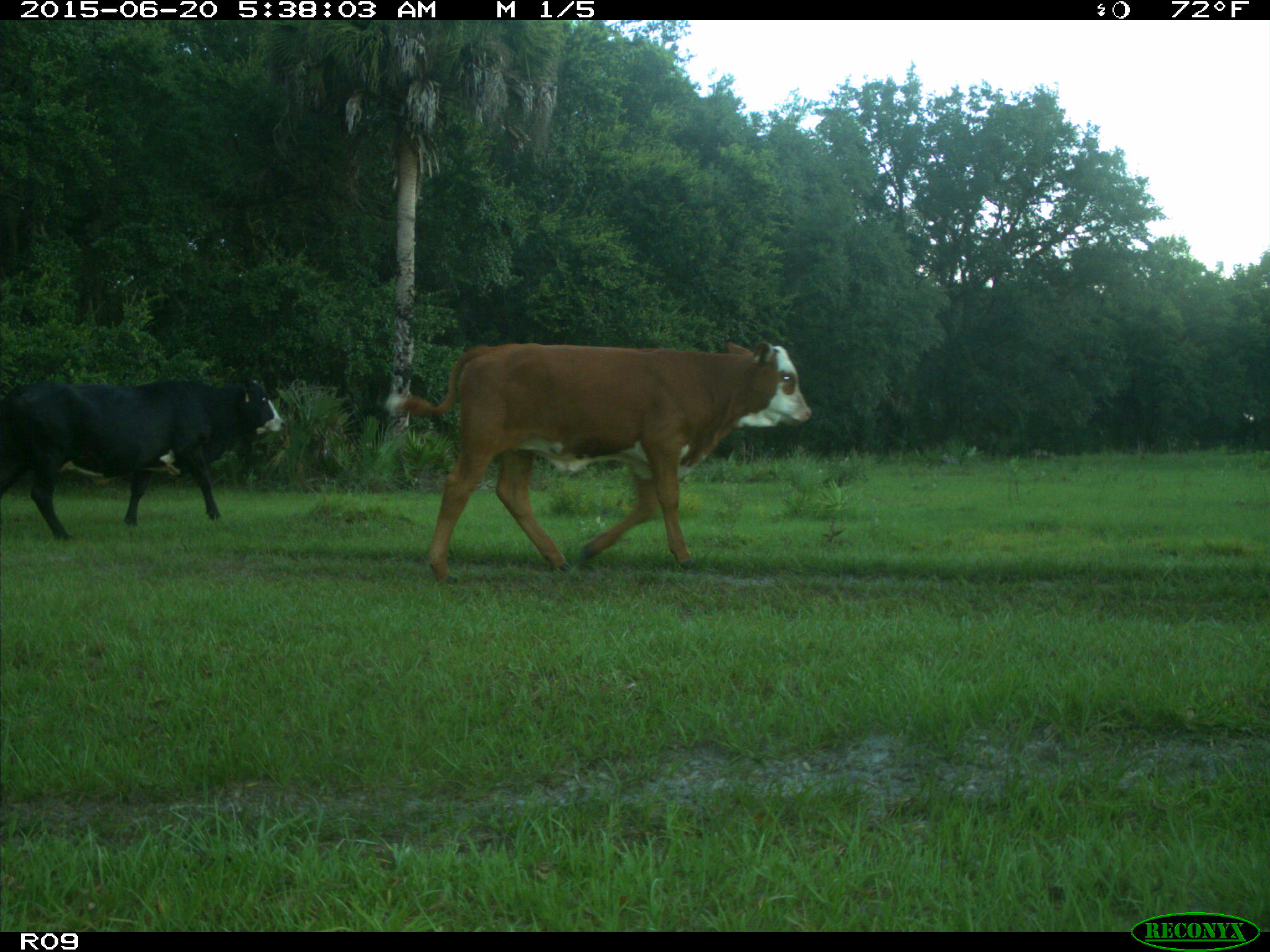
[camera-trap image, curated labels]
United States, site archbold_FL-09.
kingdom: Animalia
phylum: Chordata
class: Mammalia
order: Artiodactyla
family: Bovidae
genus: Bos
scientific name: Bos taurus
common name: domestic cow